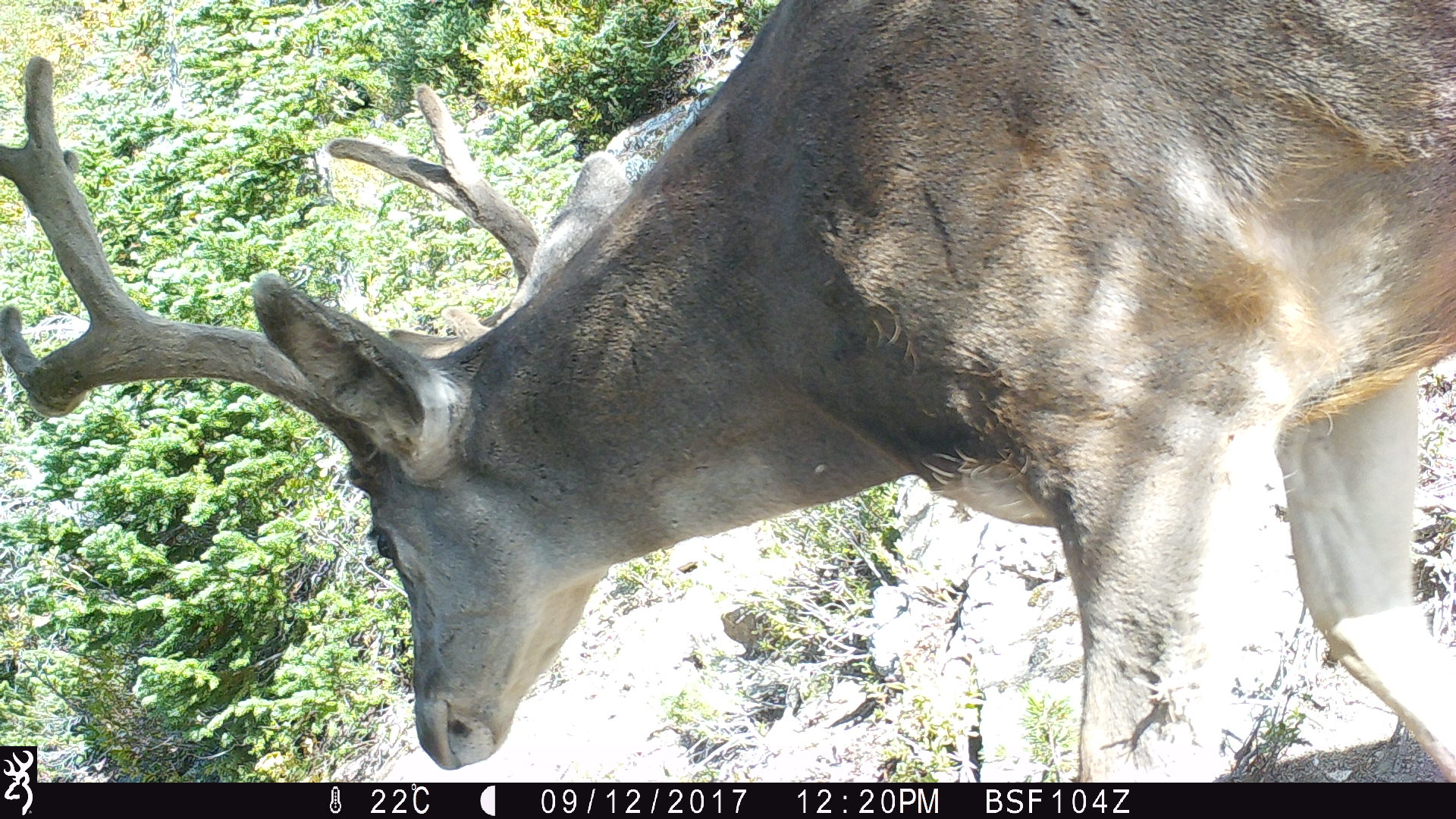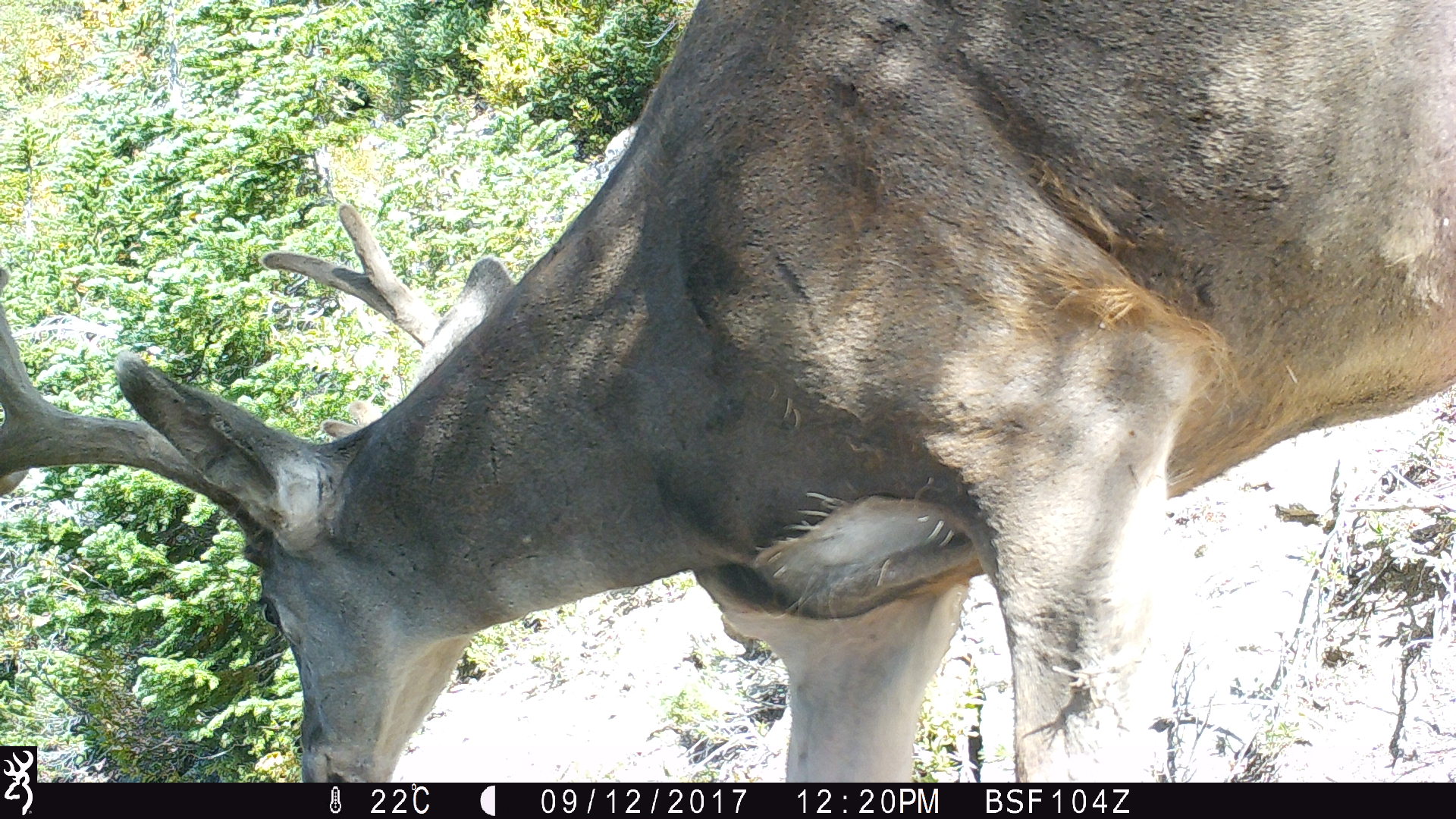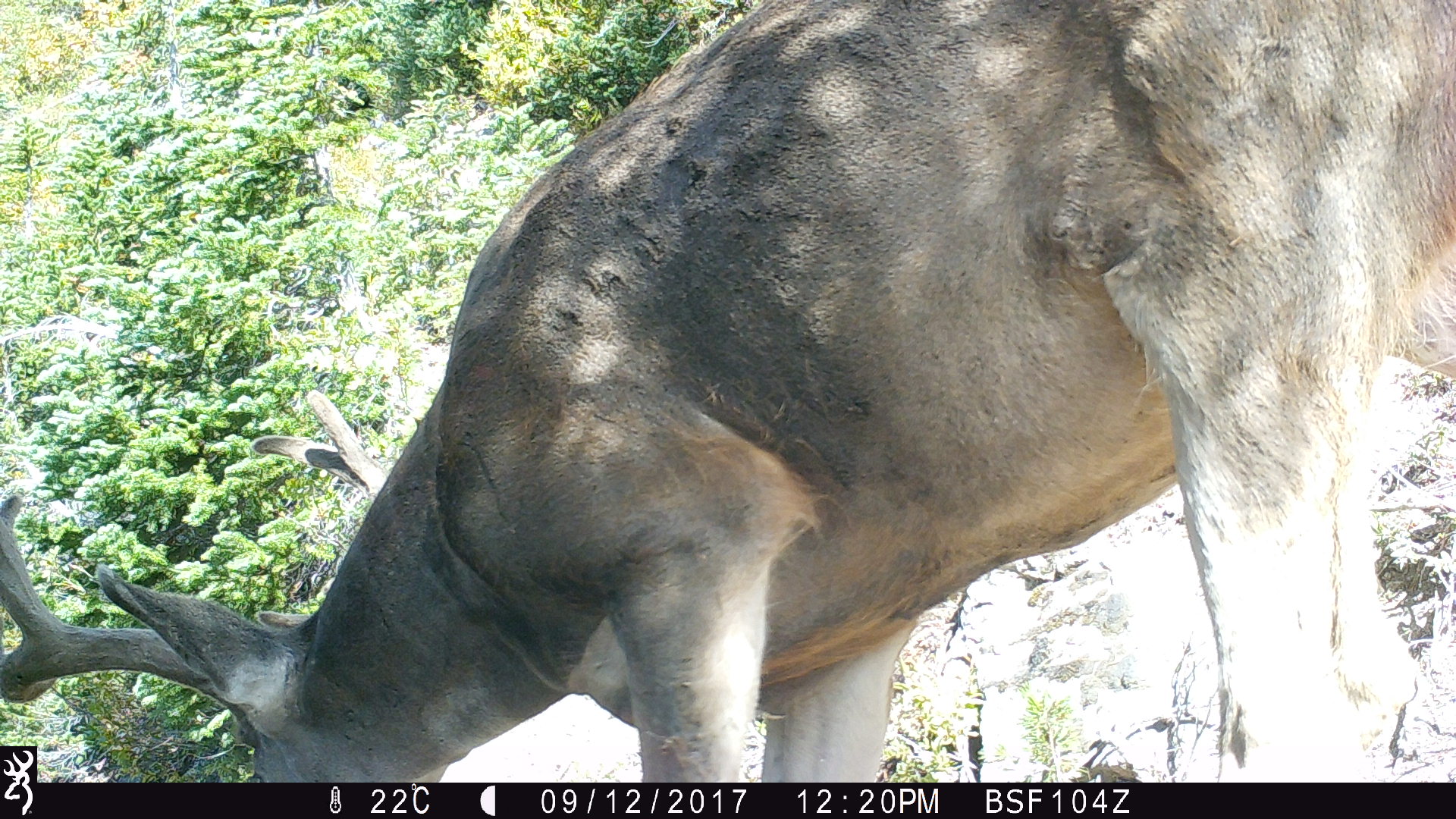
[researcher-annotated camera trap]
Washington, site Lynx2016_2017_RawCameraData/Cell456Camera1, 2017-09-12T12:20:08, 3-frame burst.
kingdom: Animalia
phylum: Chordata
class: Mammalia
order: Artiodactyla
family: Cervidae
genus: Odocoileus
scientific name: Odocoileus hemionus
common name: mule deer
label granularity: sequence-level